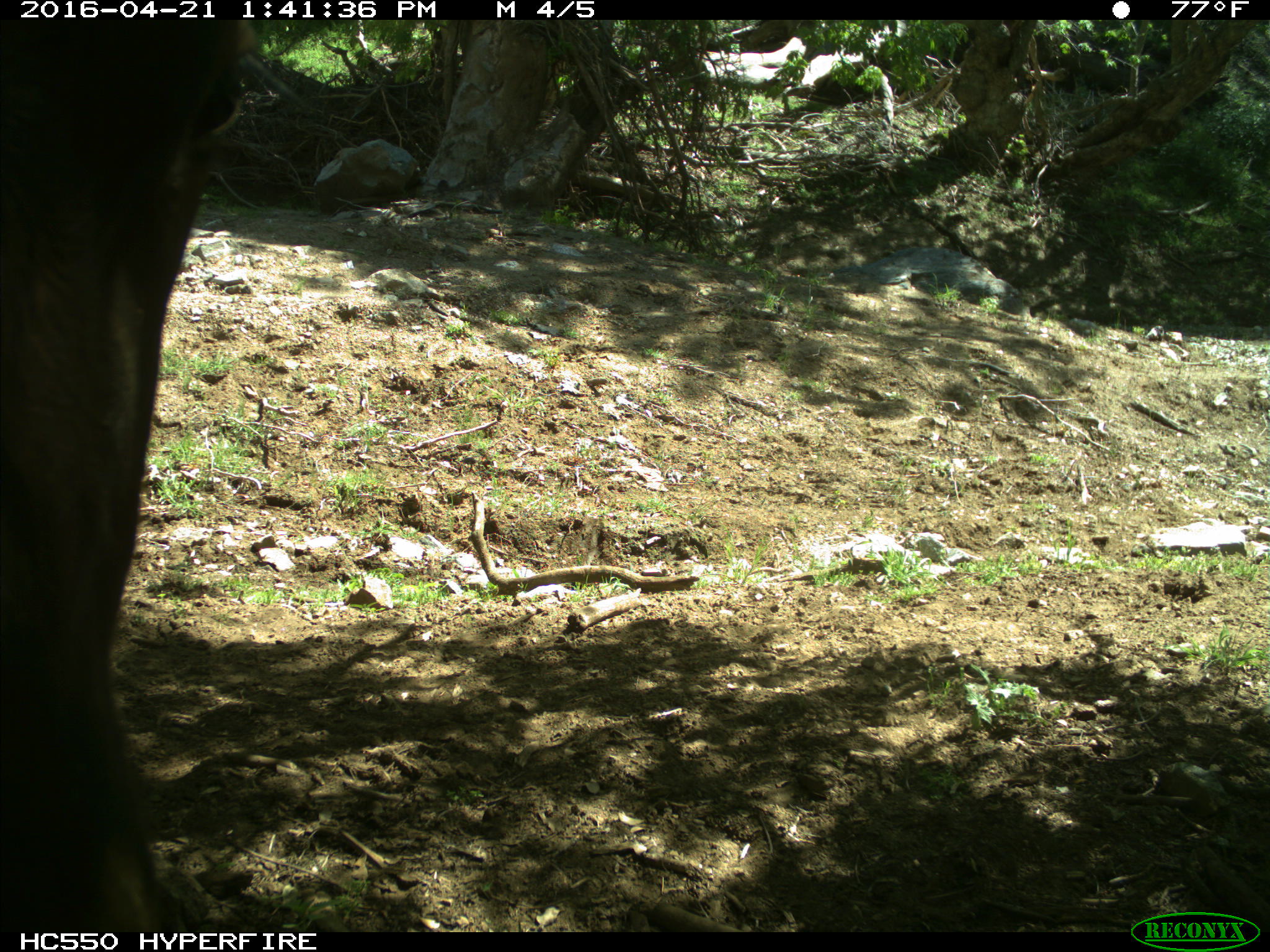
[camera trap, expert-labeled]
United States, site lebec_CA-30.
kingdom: Animalia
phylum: Chordata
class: Mammalia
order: Artiodactyla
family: Bovidae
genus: Bos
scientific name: Bos taurus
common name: domestic cow